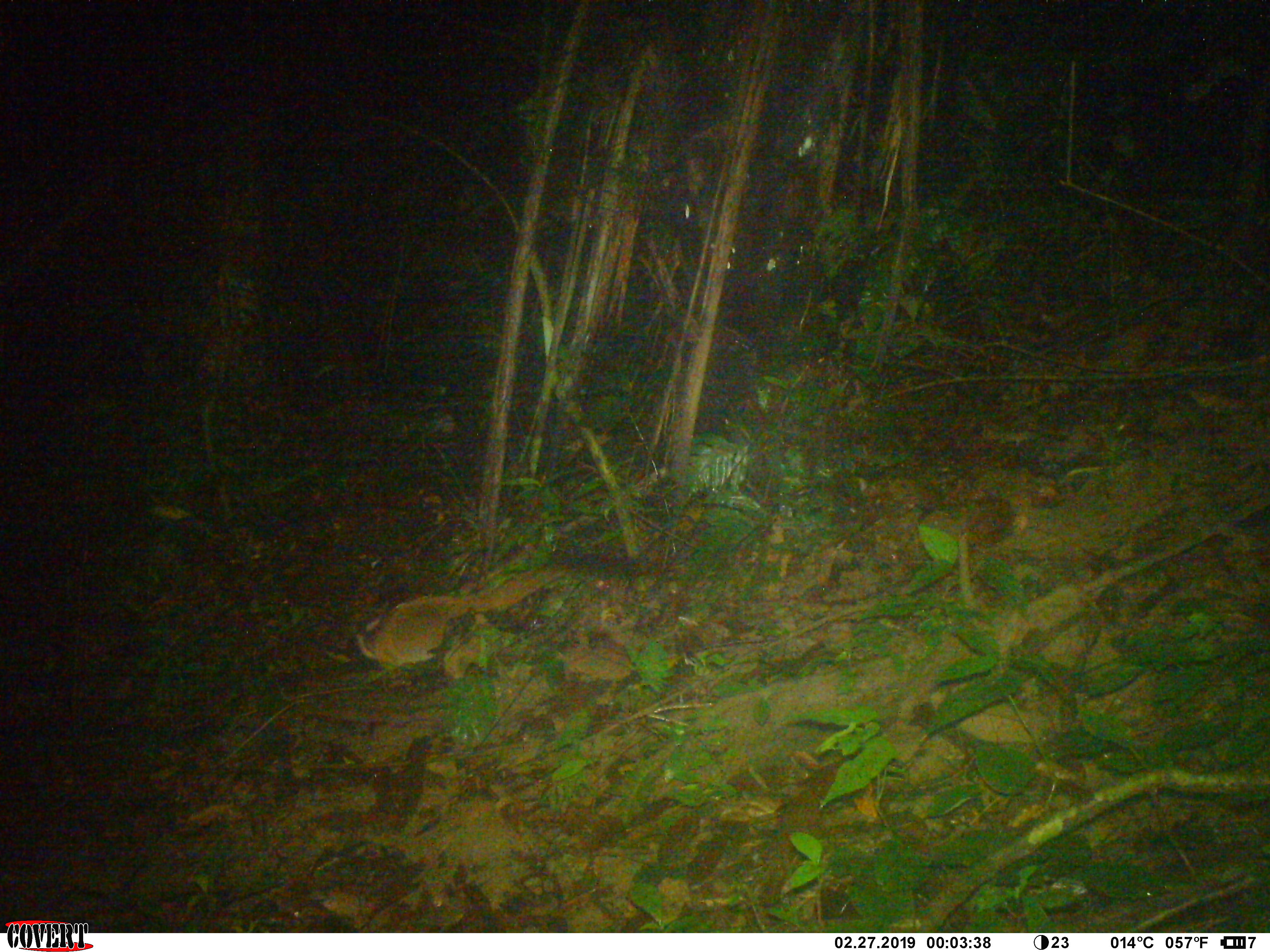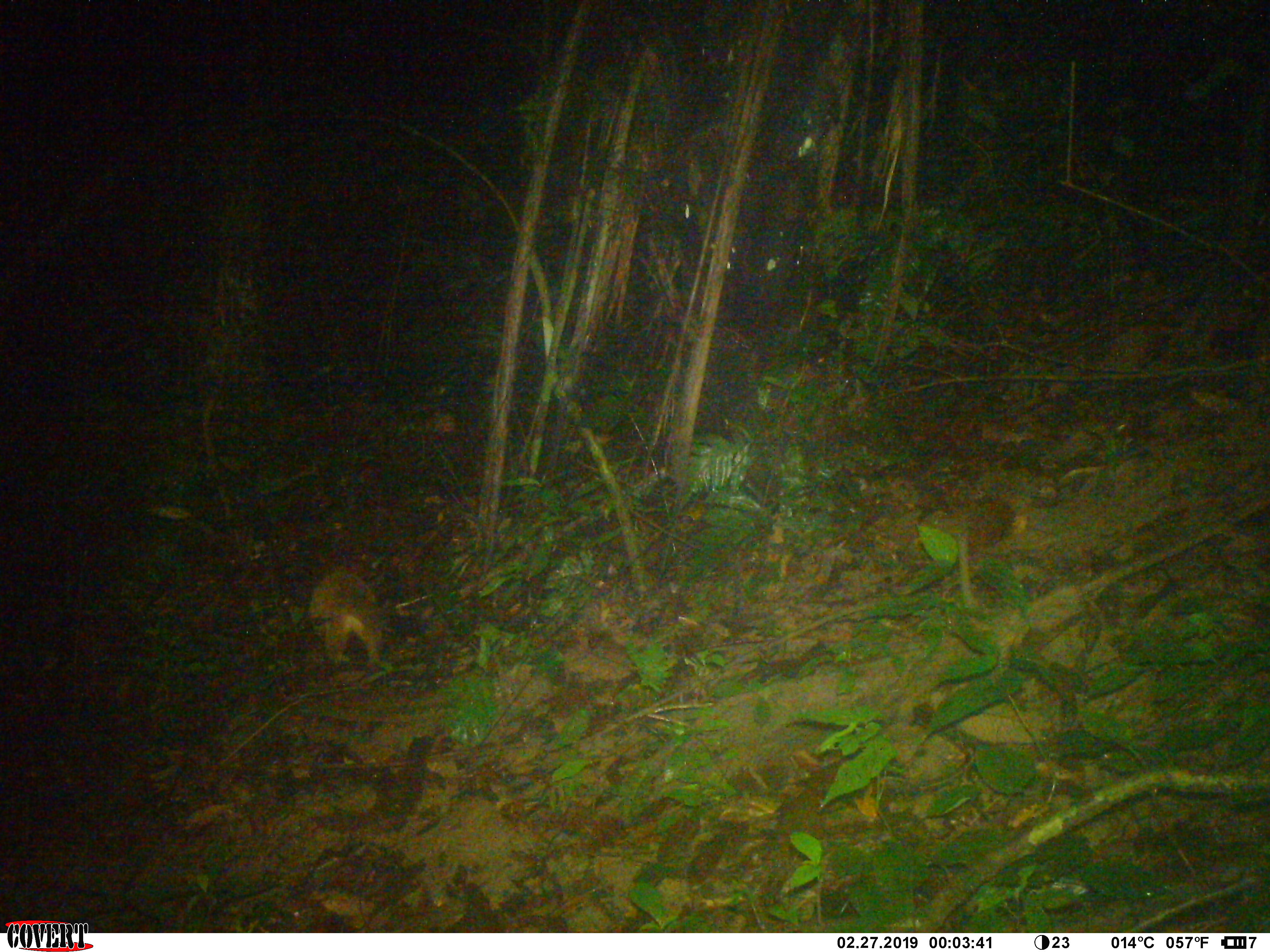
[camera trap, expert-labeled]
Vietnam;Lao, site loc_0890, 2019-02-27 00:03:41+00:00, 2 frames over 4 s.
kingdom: Animalia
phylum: Chordata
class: Mammalia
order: Carnivora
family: Viverridae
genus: Paguma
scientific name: Paguma larvata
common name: masked palm civet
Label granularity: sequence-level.